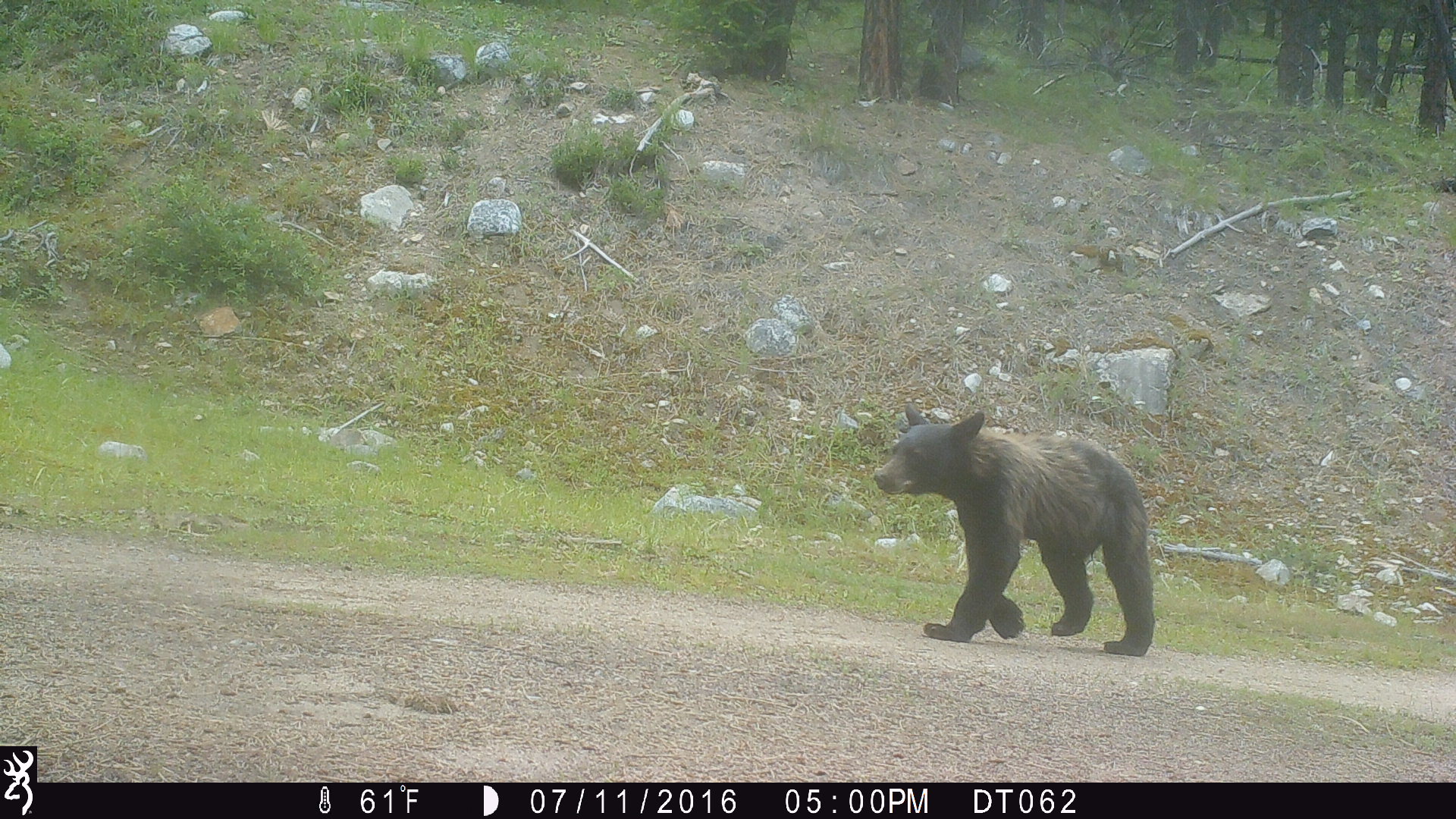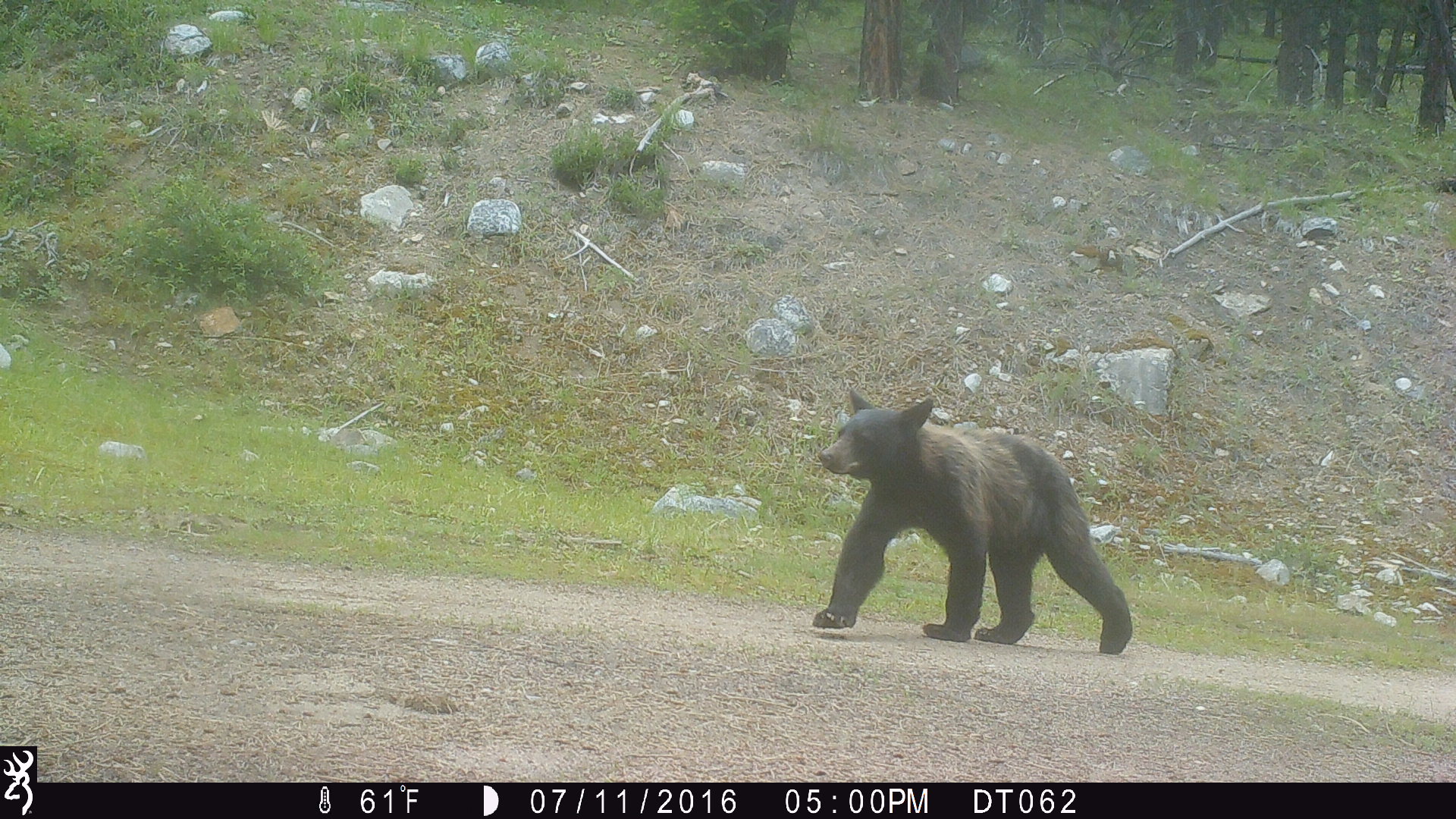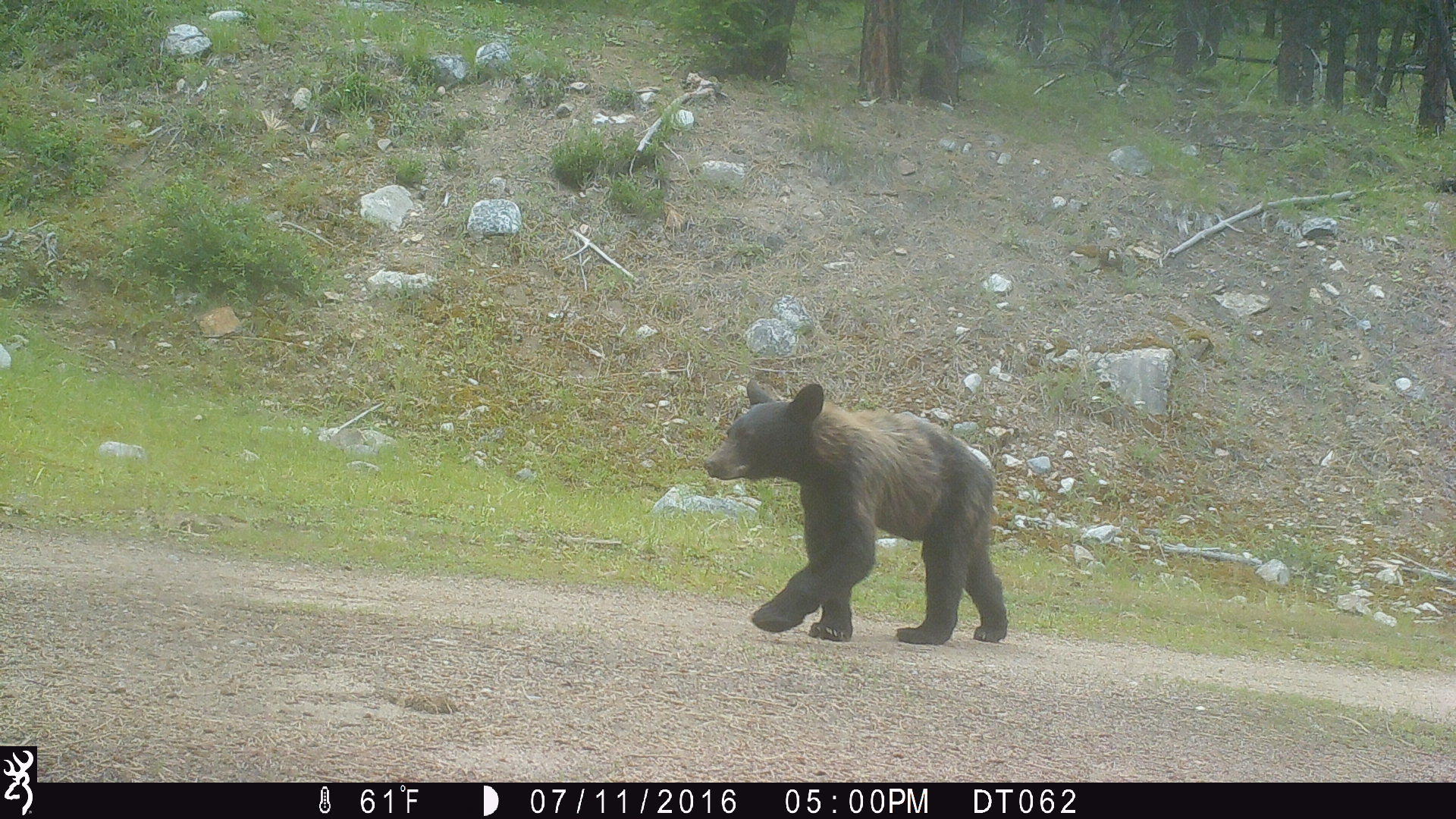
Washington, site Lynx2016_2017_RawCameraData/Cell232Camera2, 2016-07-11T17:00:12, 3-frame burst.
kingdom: Animalia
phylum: Chordata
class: Mammalia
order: Carnivora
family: Ursidae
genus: Ursus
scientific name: Ursus americanus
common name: american black bear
Ursus americanus (american black bear). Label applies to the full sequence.